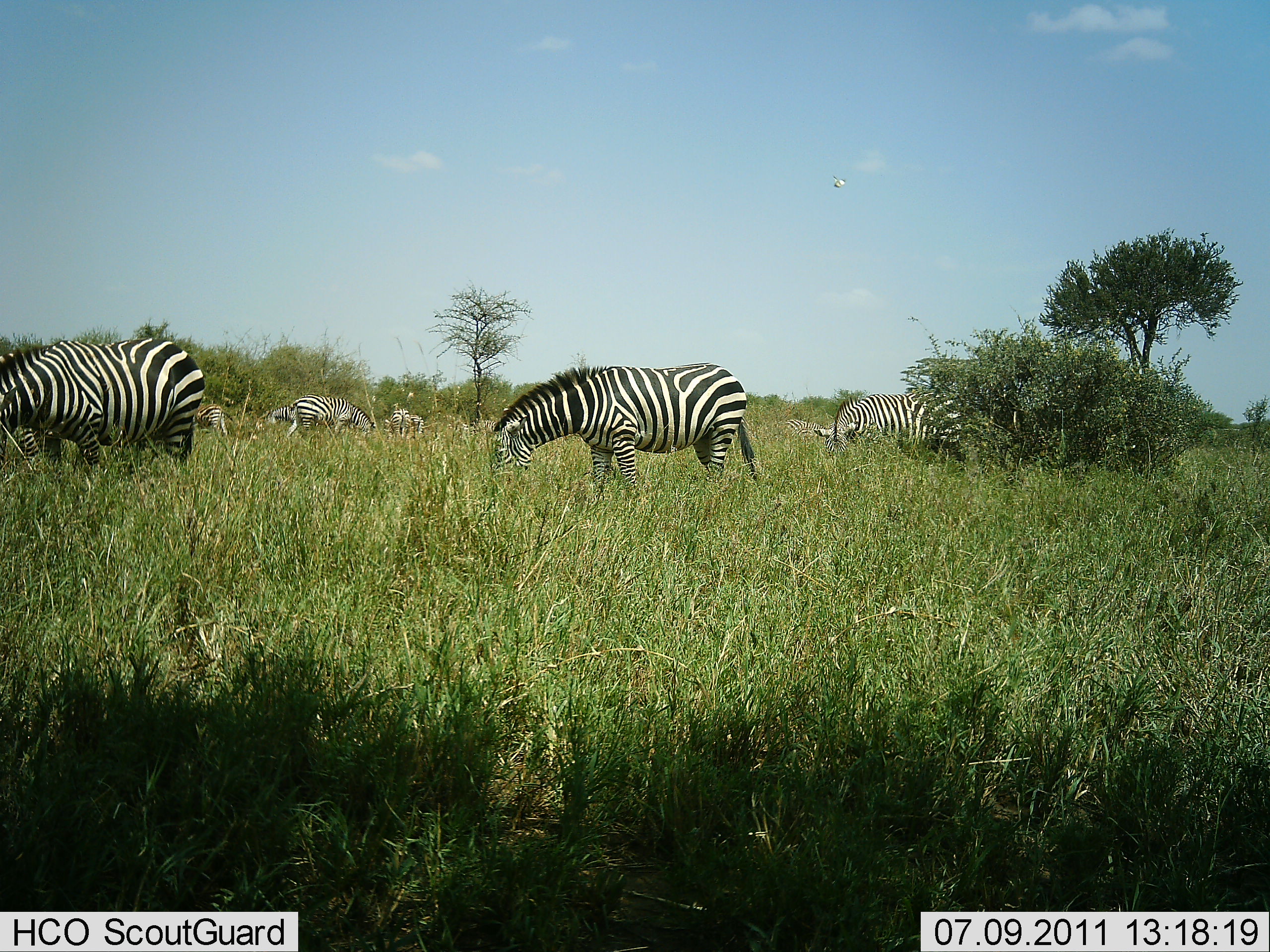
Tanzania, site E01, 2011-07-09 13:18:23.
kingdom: Animalia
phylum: Chordata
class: Mammalia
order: Perissodactyla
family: Equidae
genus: Equus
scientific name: Equus quagga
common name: plains zebra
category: zebra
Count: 6.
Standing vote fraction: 42%.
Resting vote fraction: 0%.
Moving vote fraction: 8%.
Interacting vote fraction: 0%.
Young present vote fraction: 0%.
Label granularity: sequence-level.